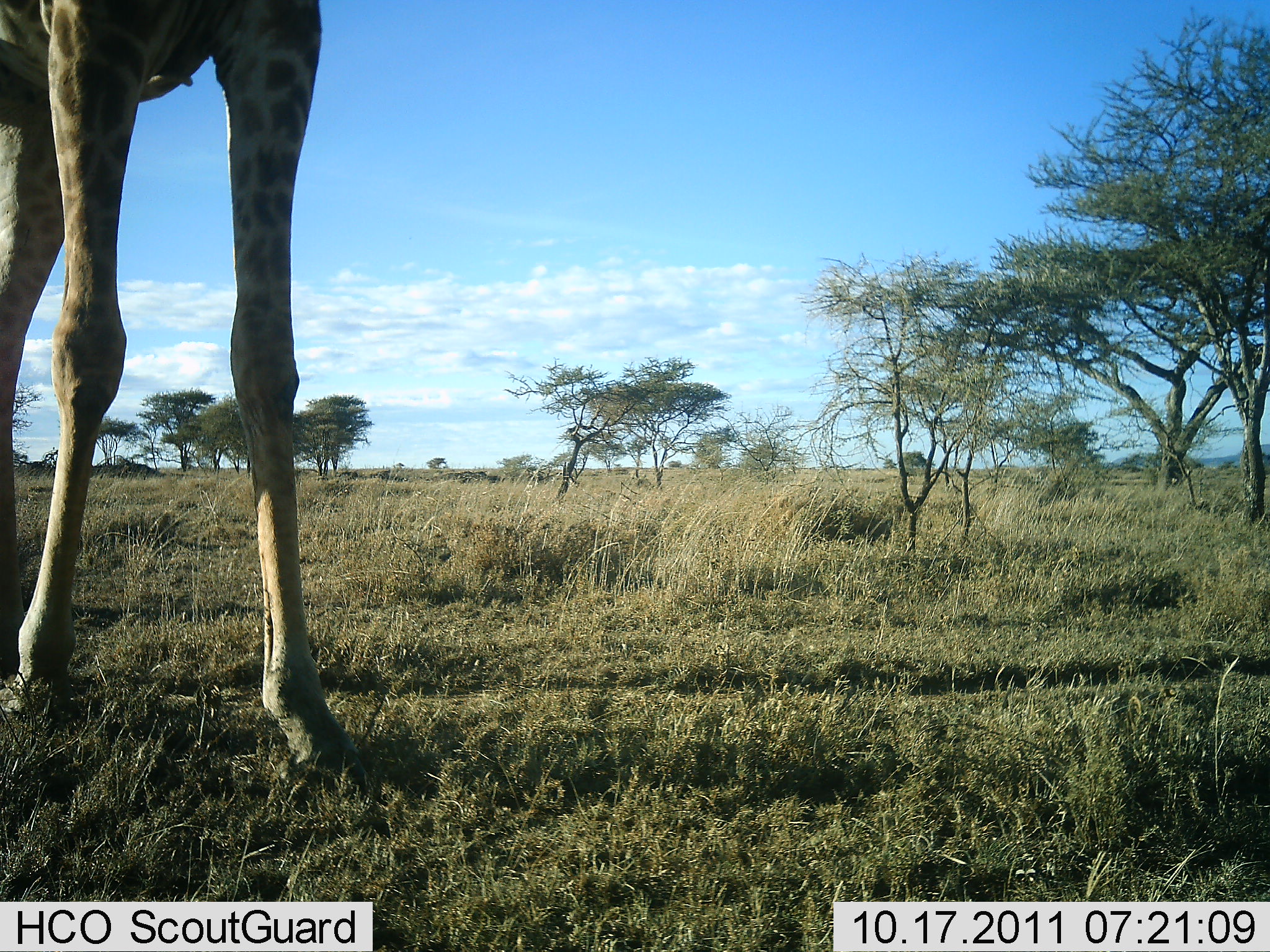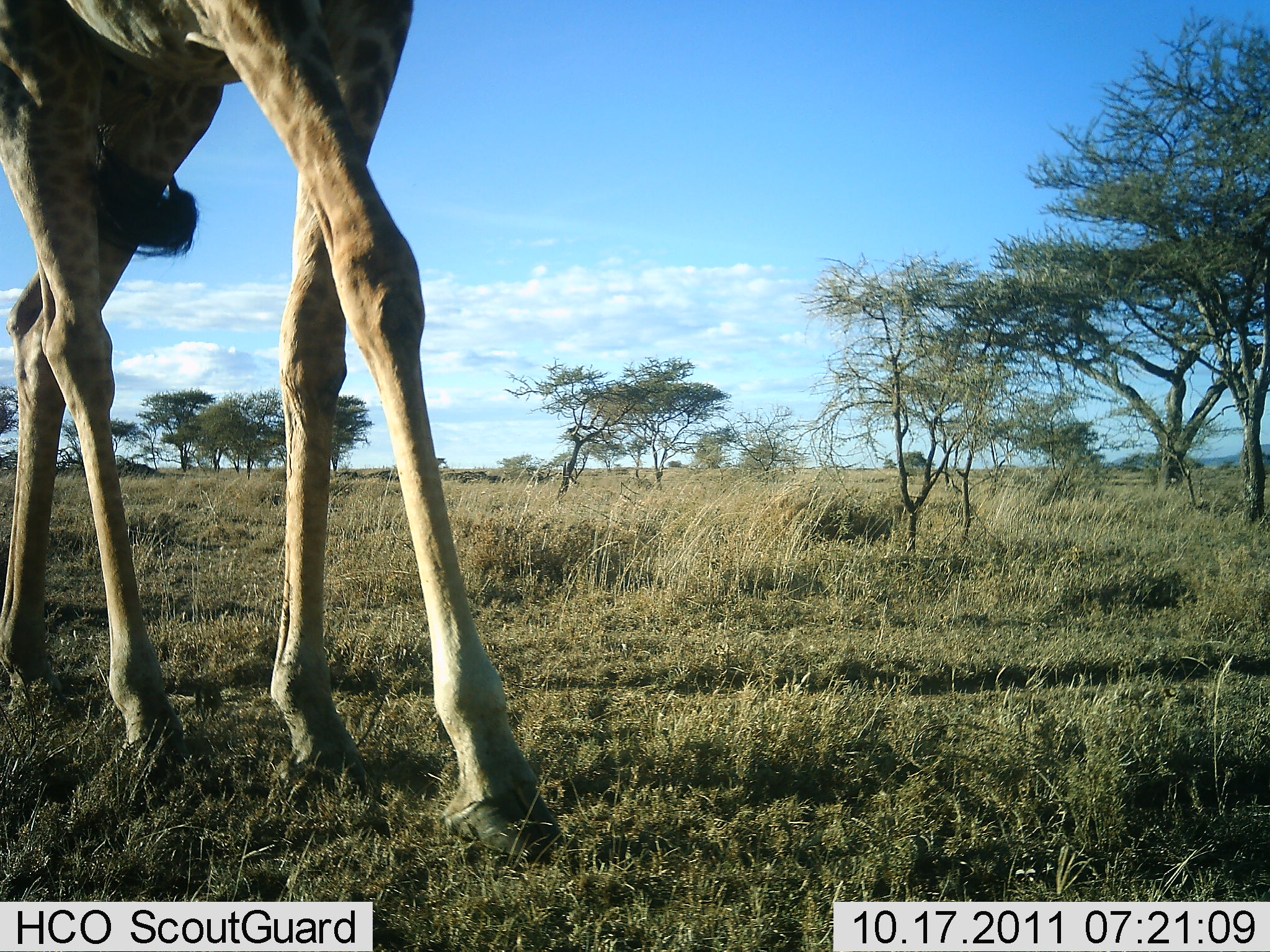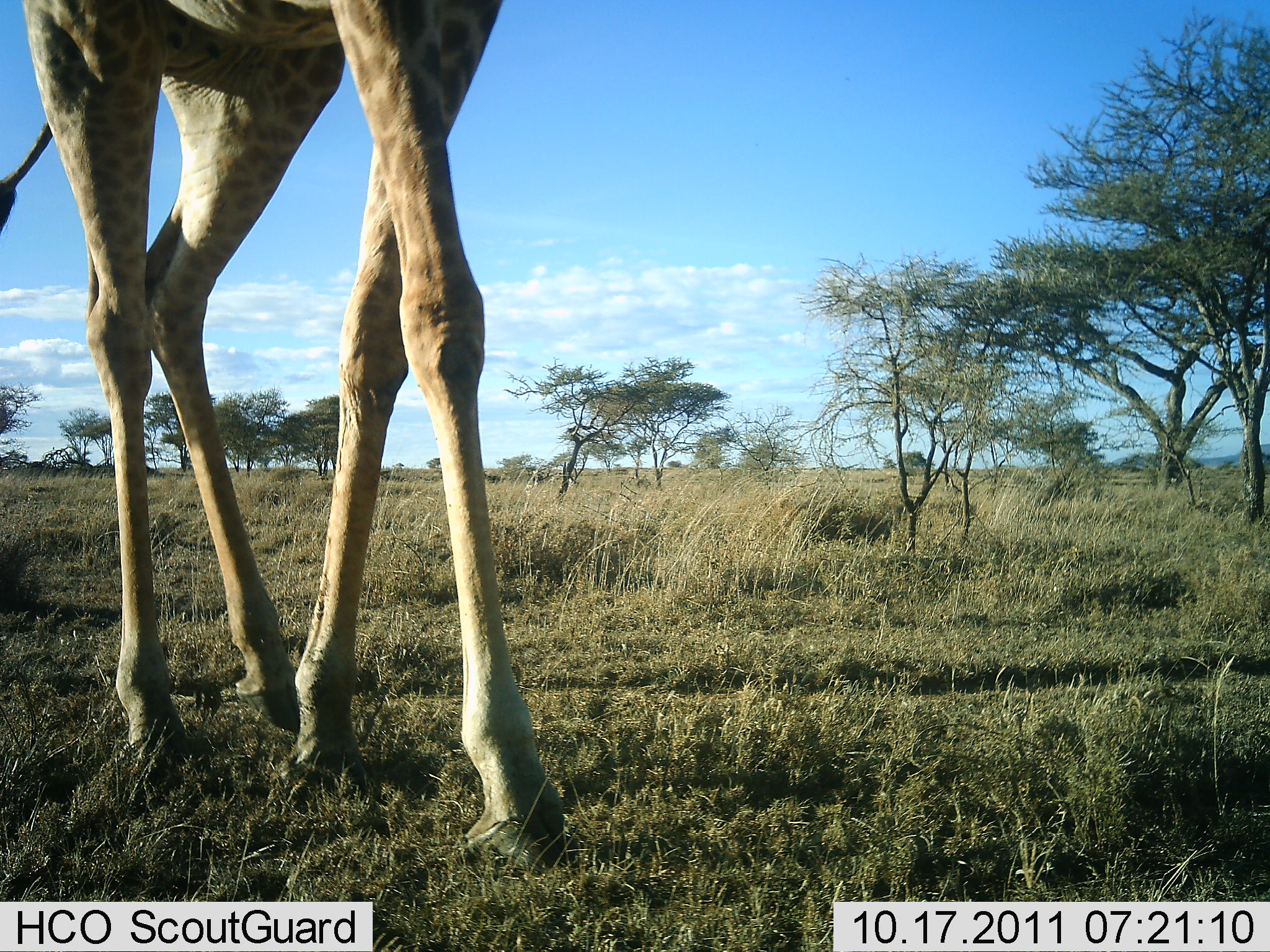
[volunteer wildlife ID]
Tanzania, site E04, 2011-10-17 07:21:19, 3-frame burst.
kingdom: Animalia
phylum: Chordata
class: Mammalia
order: Artiodactyla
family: Giraffidae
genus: Giraffa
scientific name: Giraffa camelopardalis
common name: giraffe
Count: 1.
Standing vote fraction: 8%.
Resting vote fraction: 0%.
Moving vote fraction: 92%.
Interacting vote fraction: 0%.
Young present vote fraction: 0%.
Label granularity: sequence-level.